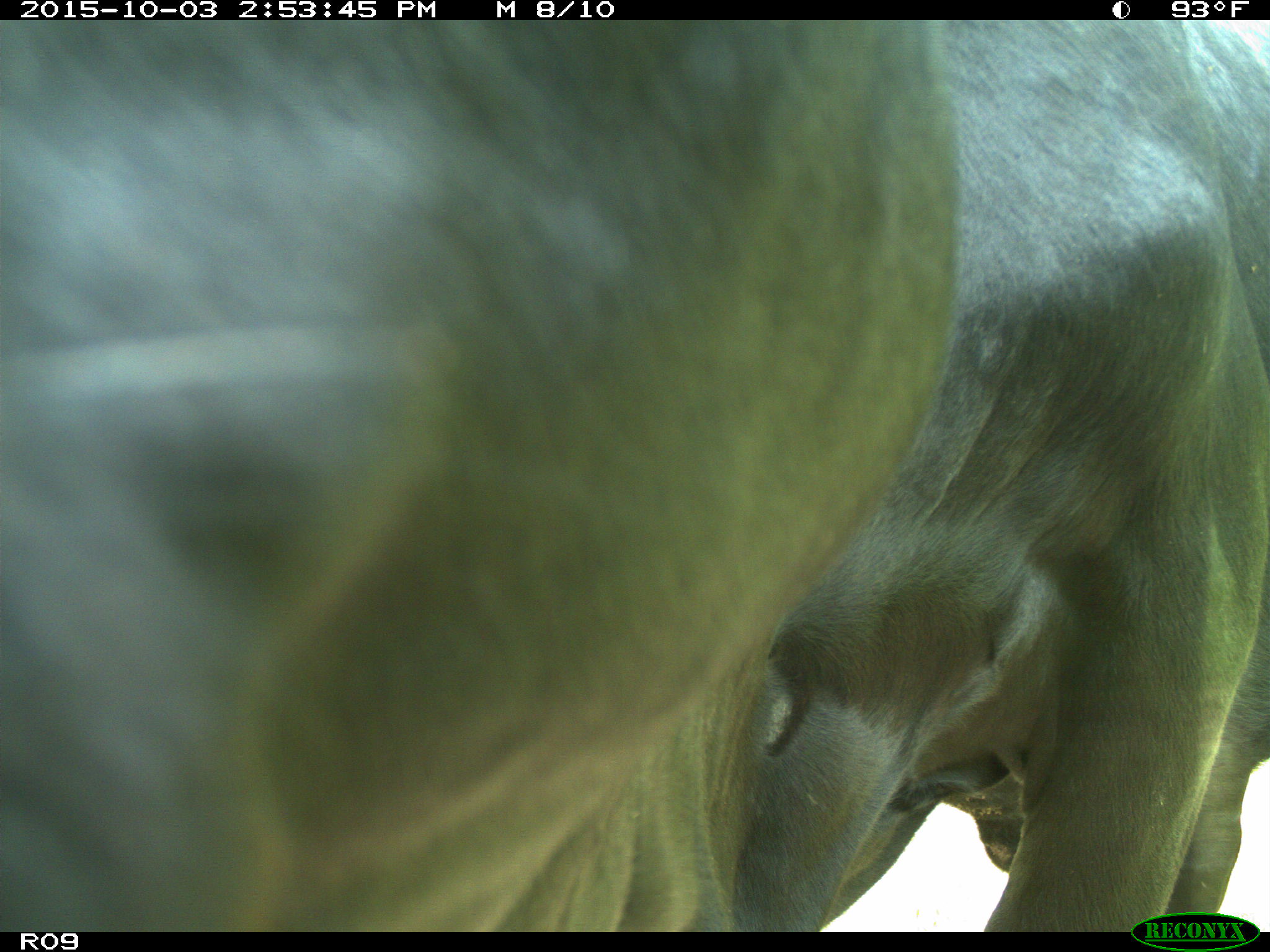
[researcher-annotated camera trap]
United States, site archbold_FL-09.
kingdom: Animalia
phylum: Chordata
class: Mammalia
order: Artiodactyla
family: Bovidae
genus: Bos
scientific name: Bos taurus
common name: domestic cow